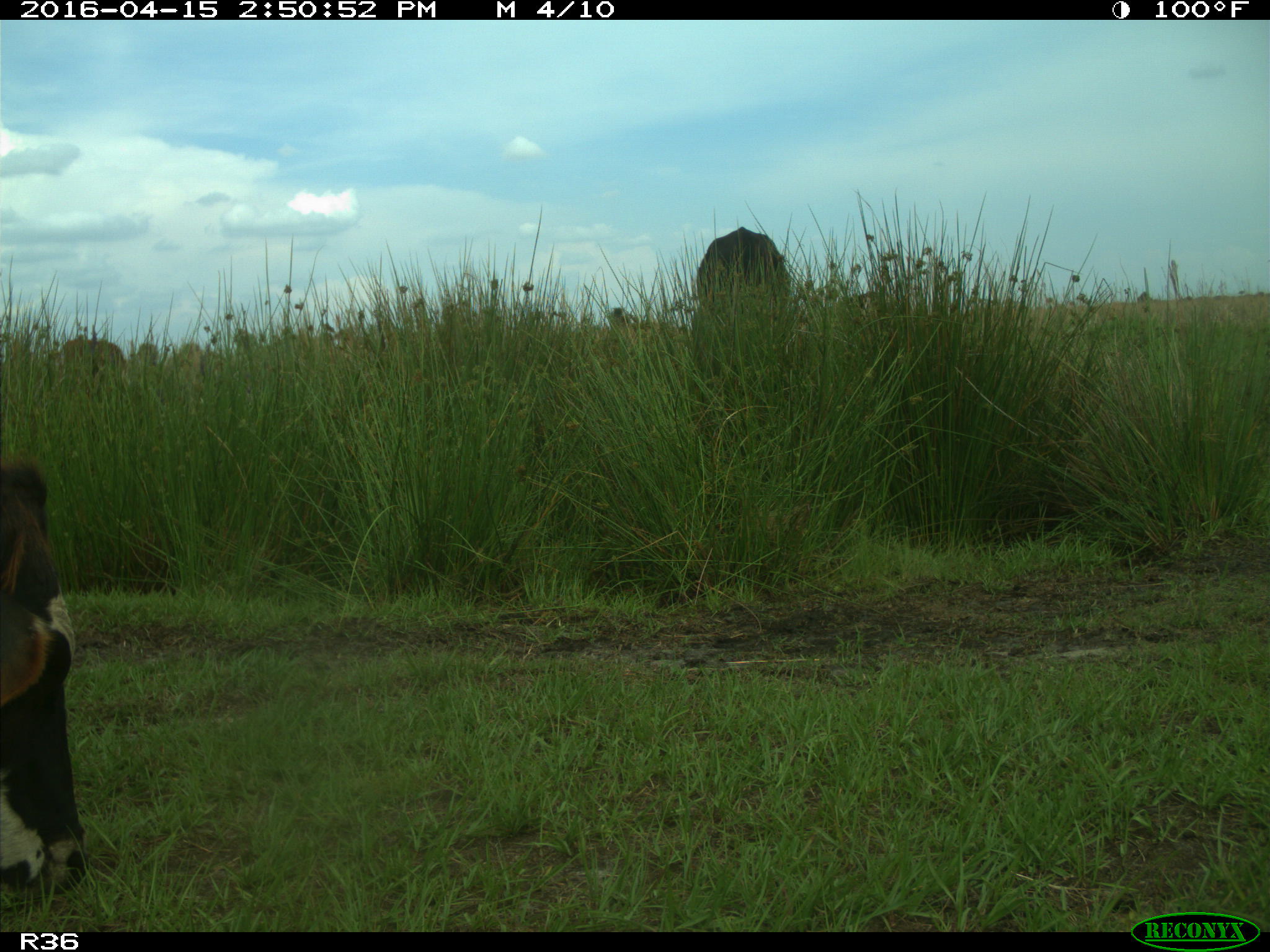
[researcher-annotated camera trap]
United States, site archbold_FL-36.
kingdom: Animalia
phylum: Chordata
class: Mammalia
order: Artiodactyla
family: Bovidae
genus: Bos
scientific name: Bos taurus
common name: domestic cow